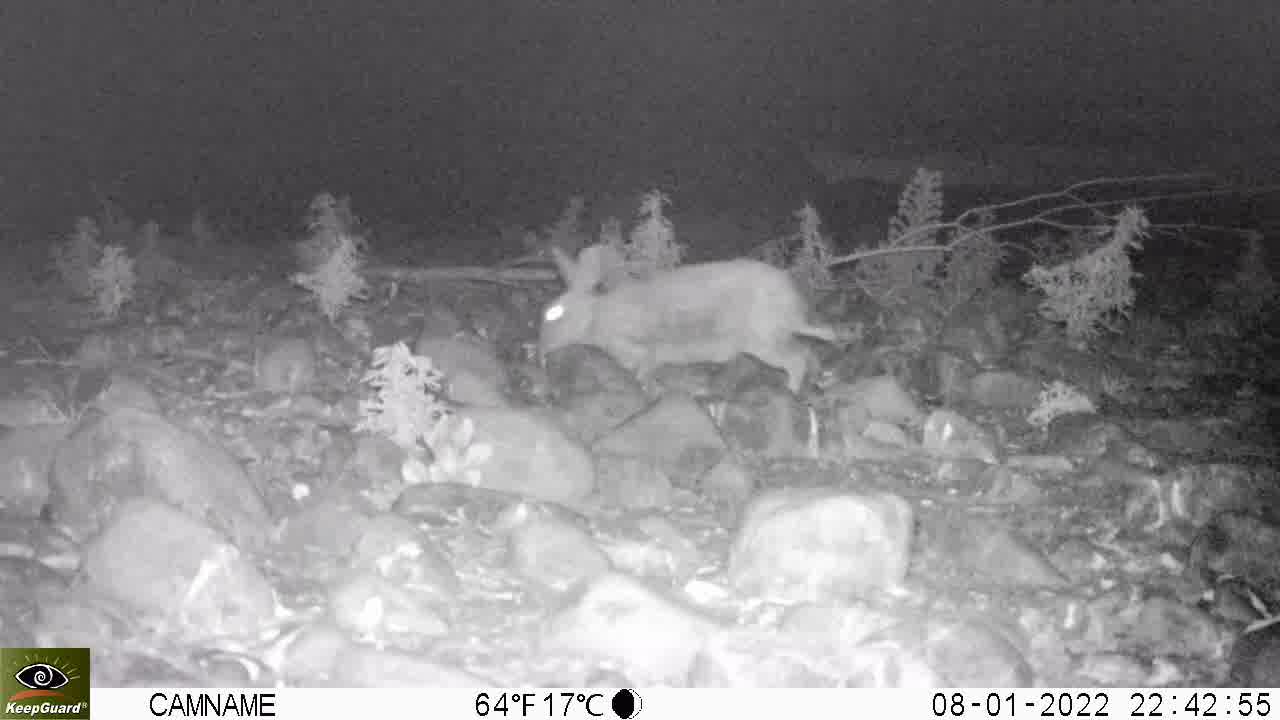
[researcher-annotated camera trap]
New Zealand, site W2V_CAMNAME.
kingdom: Animalia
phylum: Chordata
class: Mammalia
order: Lagomorpha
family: Leporidae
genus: Oryctolagus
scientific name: Oryctolagus cuniculus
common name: european rabbit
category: rabbit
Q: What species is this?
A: Rabbit (european rabbit) (Oryctolagus cuniculus).